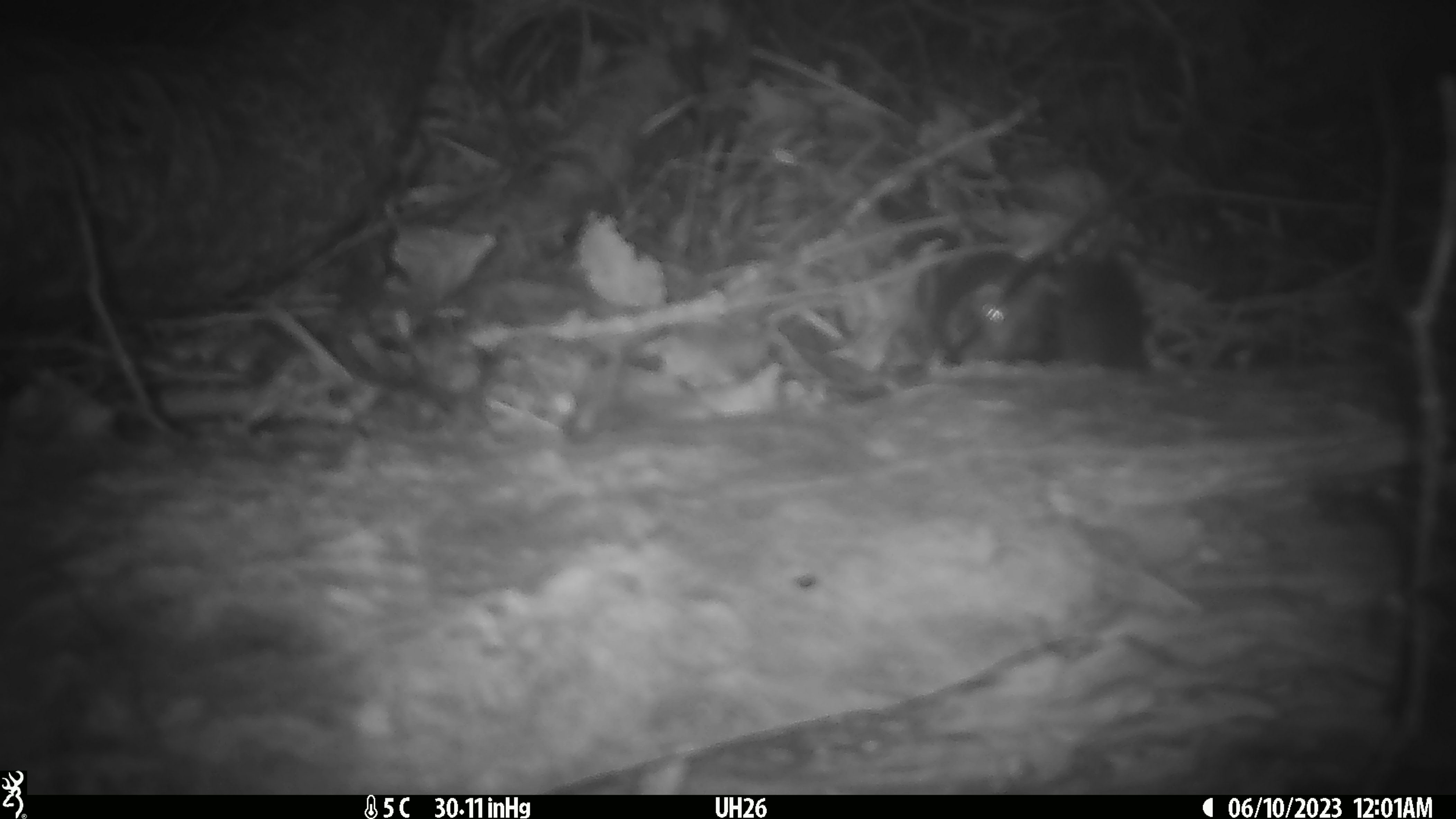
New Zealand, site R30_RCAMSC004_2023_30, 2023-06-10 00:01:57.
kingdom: Animalia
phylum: Chordata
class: Mammalia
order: Rodentia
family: Muridae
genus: Mus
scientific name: Mus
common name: mouse